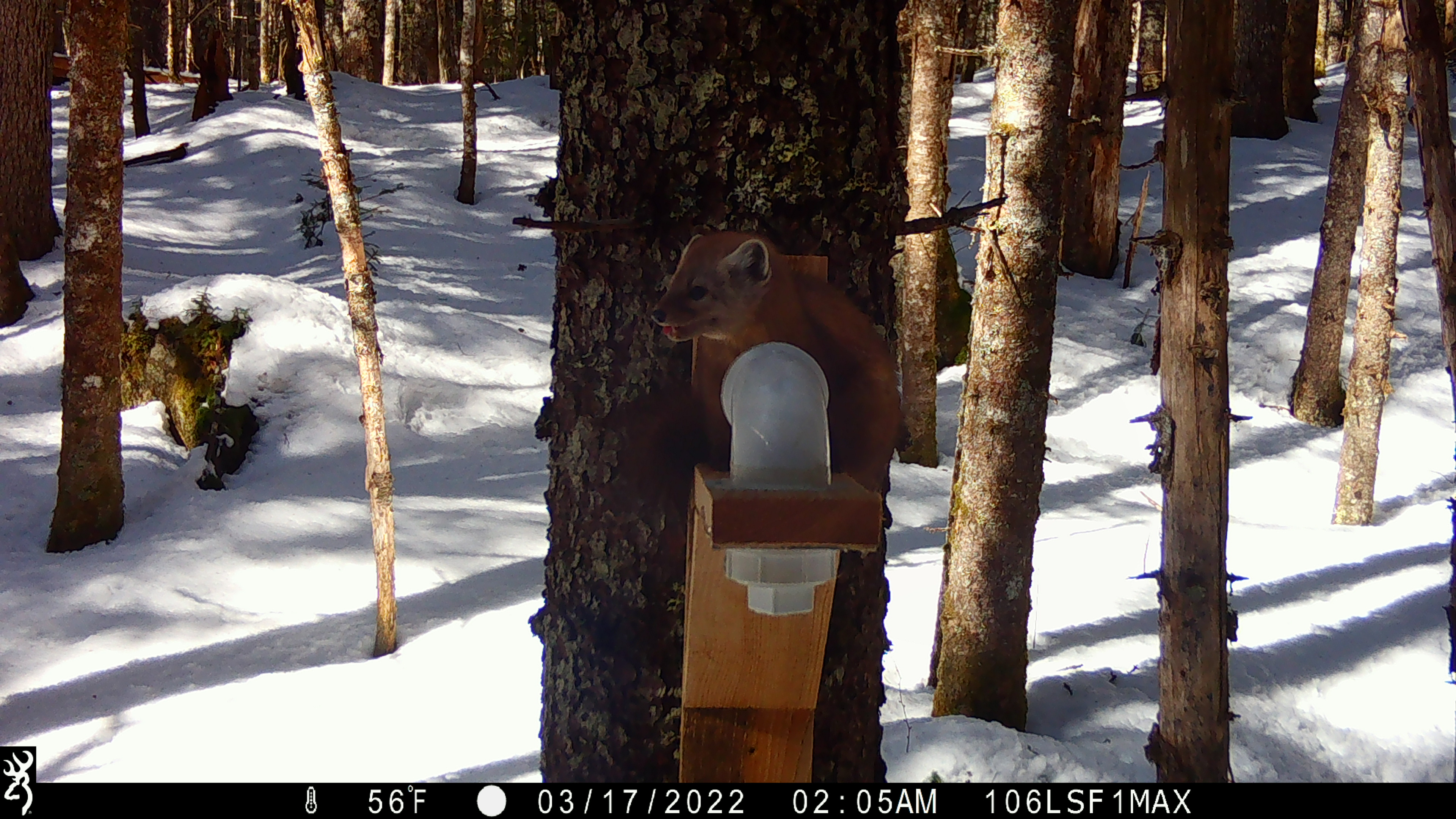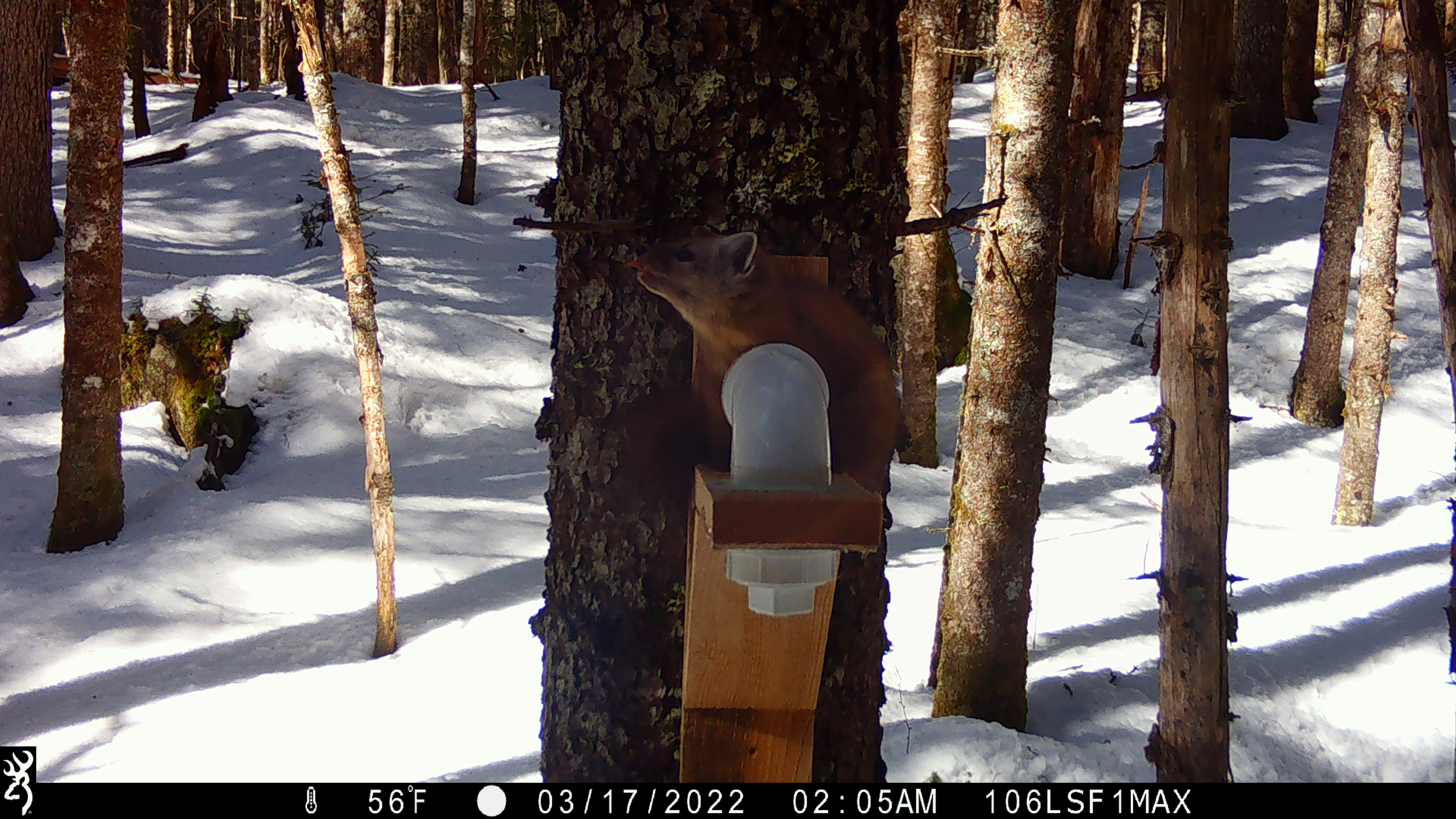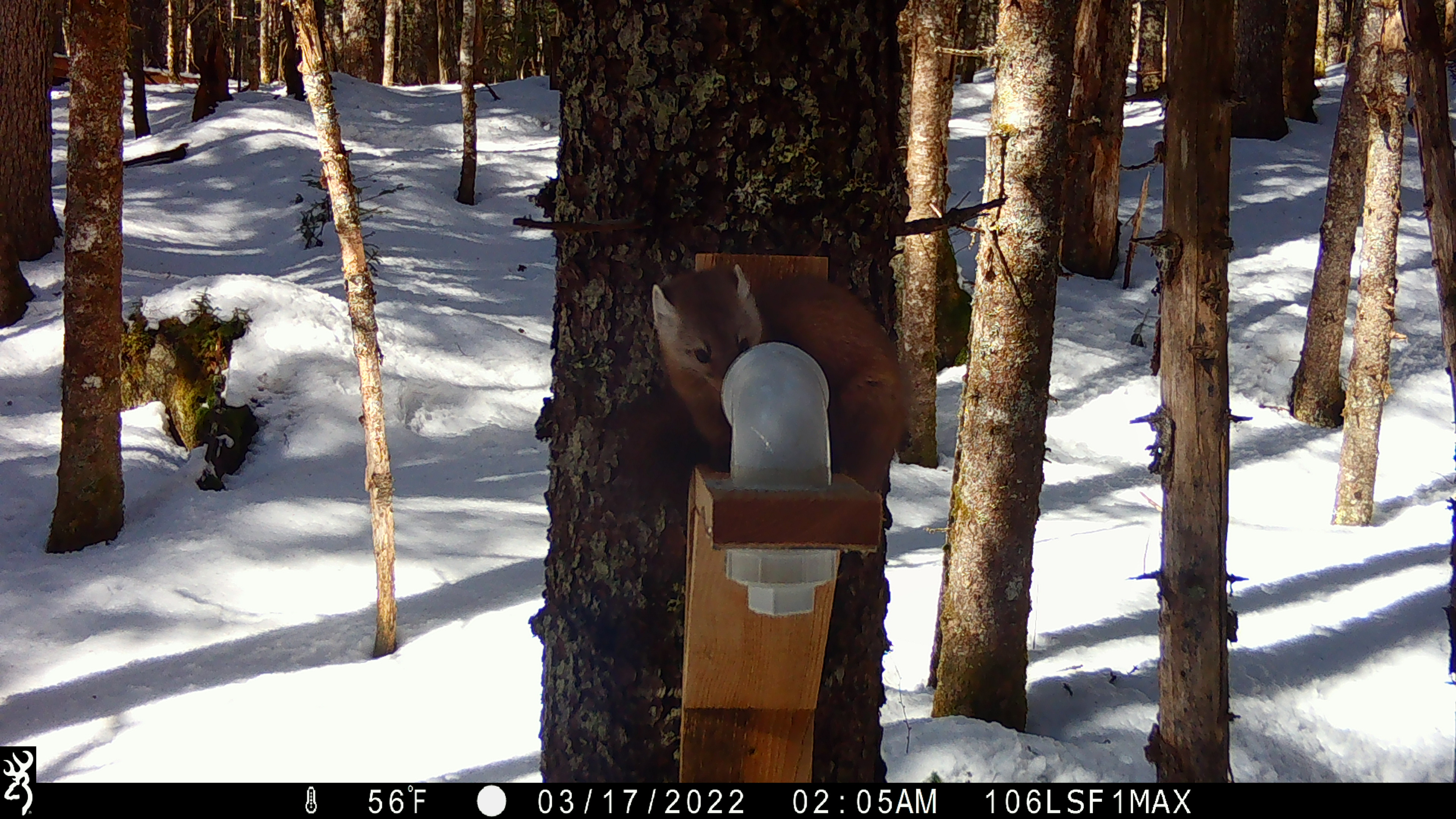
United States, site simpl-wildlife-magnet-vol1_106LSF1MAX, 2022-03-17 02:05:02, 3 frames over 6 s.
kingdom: Animalia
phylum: Chordata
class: Mammalia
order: Carnivora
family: Mustelidae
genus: Martes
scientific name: Martes americana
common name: american marten